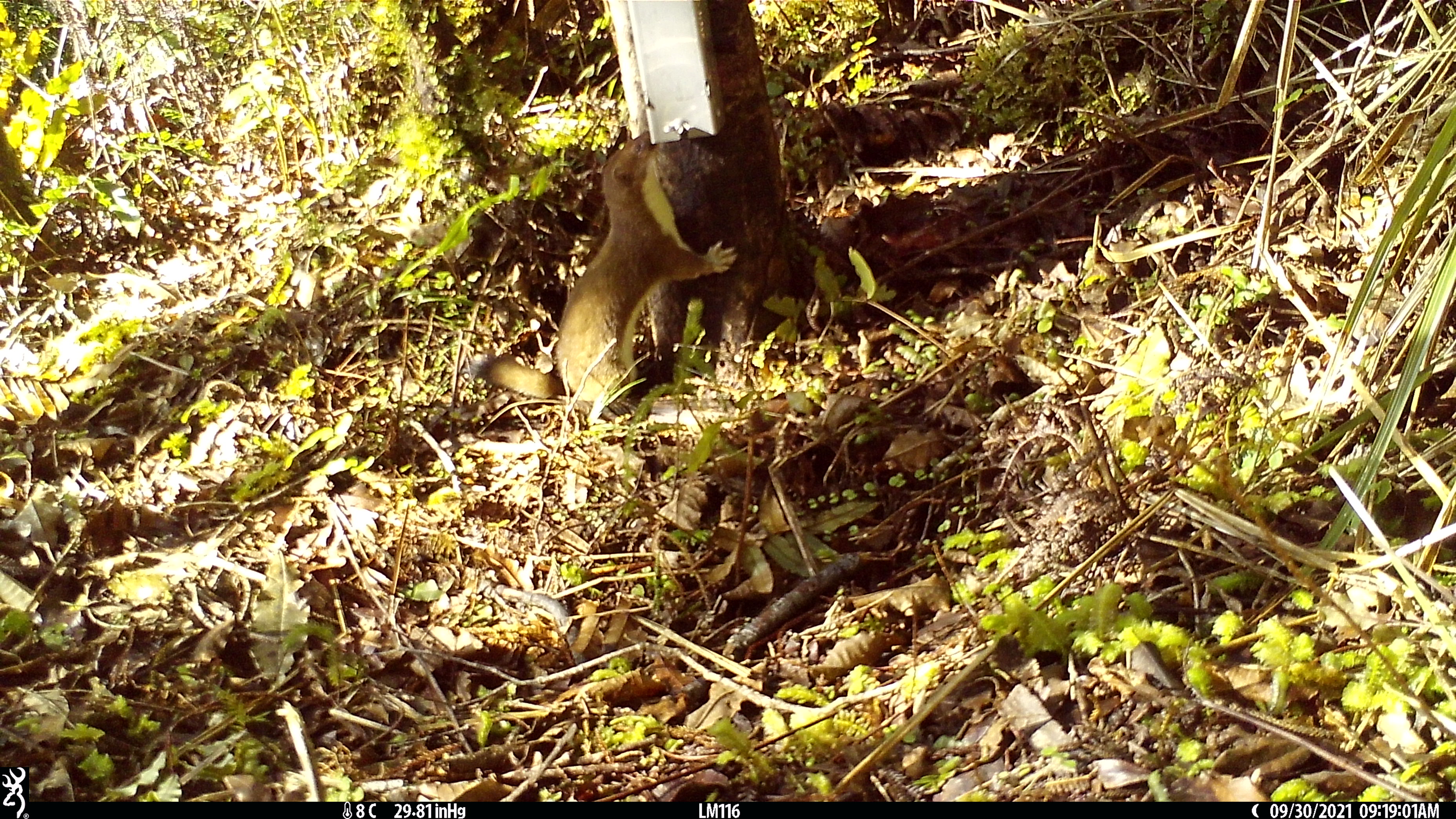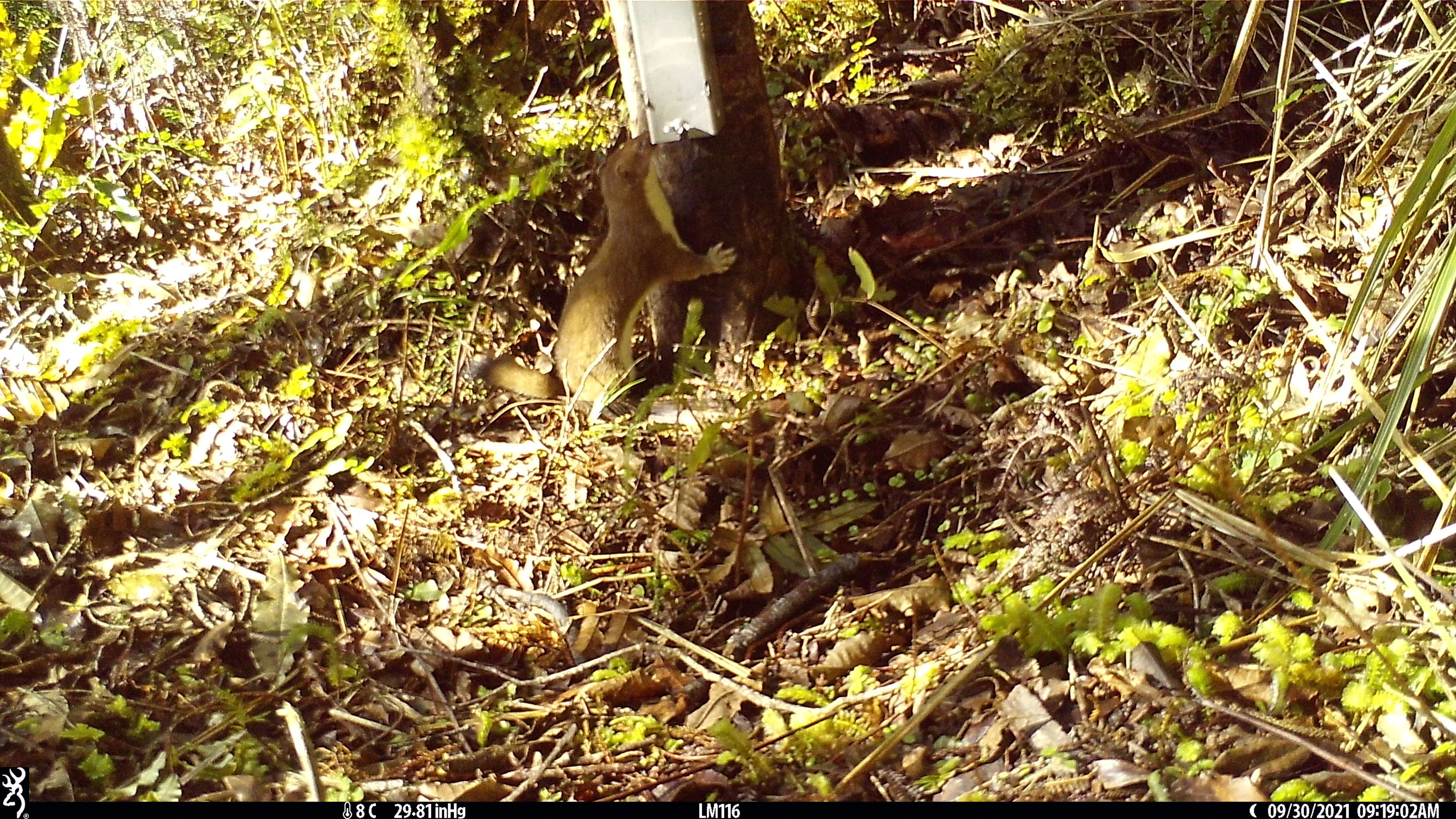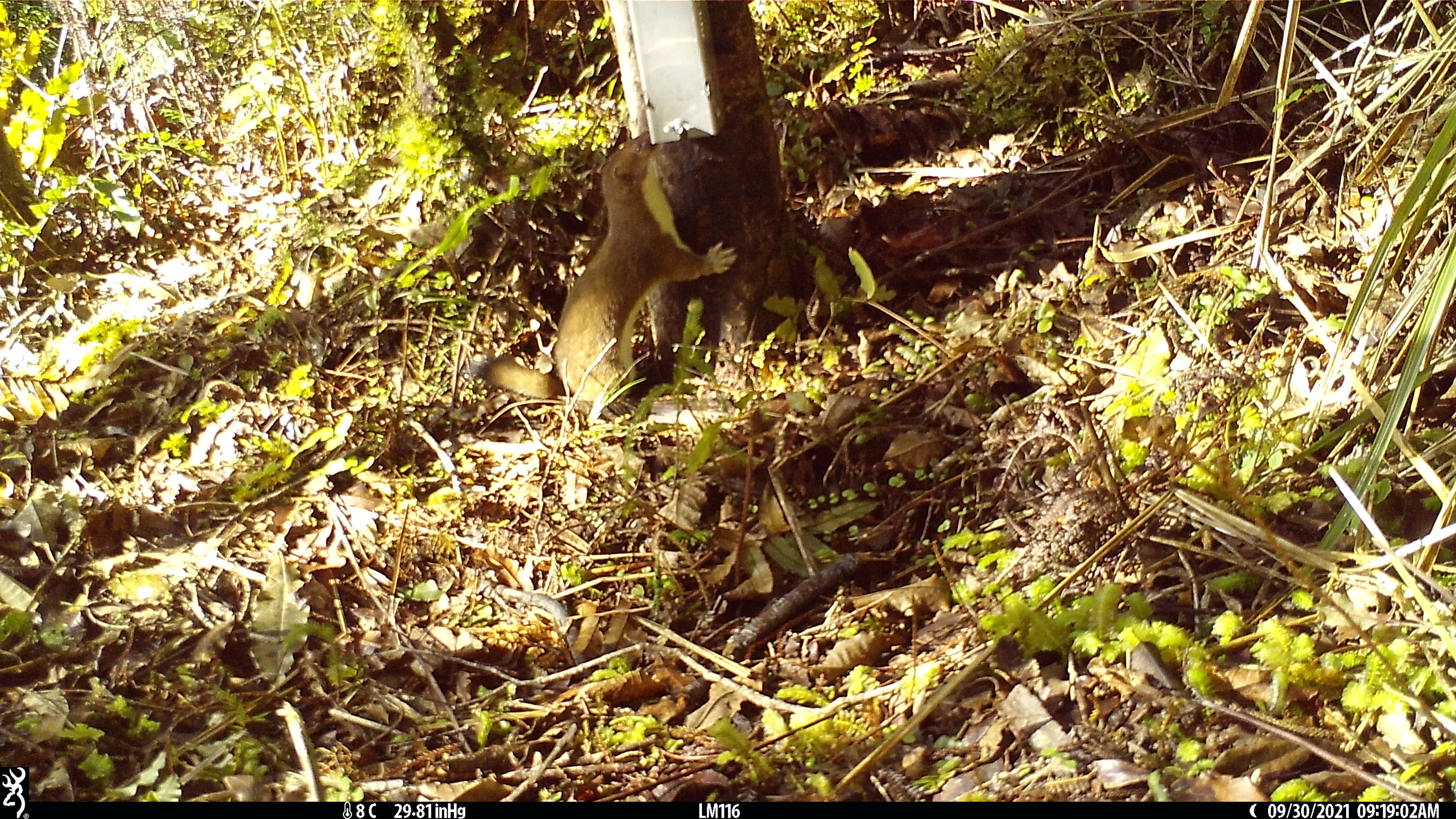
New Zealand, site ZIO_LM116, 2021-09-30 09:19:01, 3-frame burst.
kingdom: Animalia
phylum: Chordata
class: Mammalia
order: Carnivora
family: Mustelidae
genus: Mustela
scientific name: Mustela erminea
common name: stoat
Stoat (Mustela erminea).